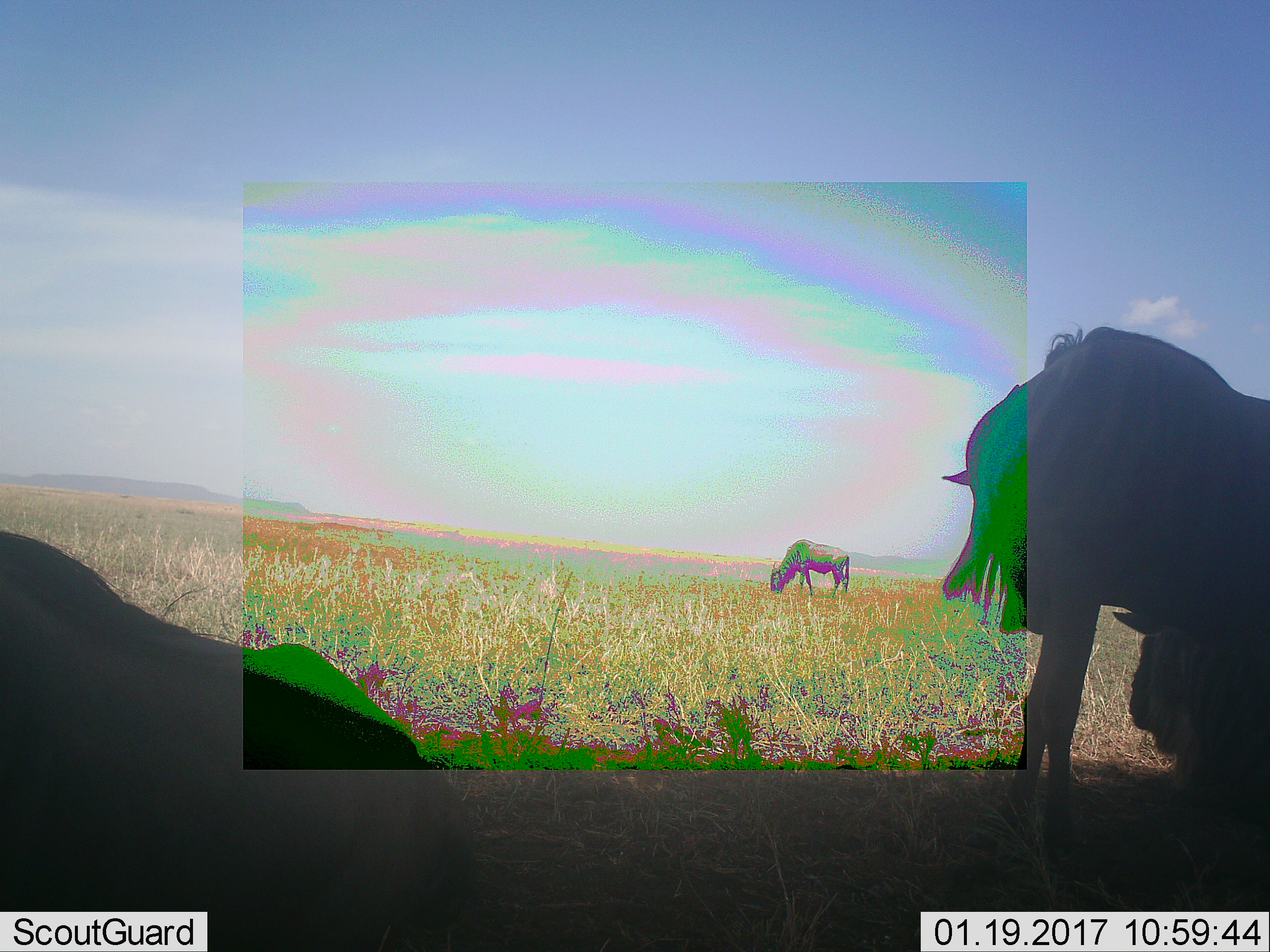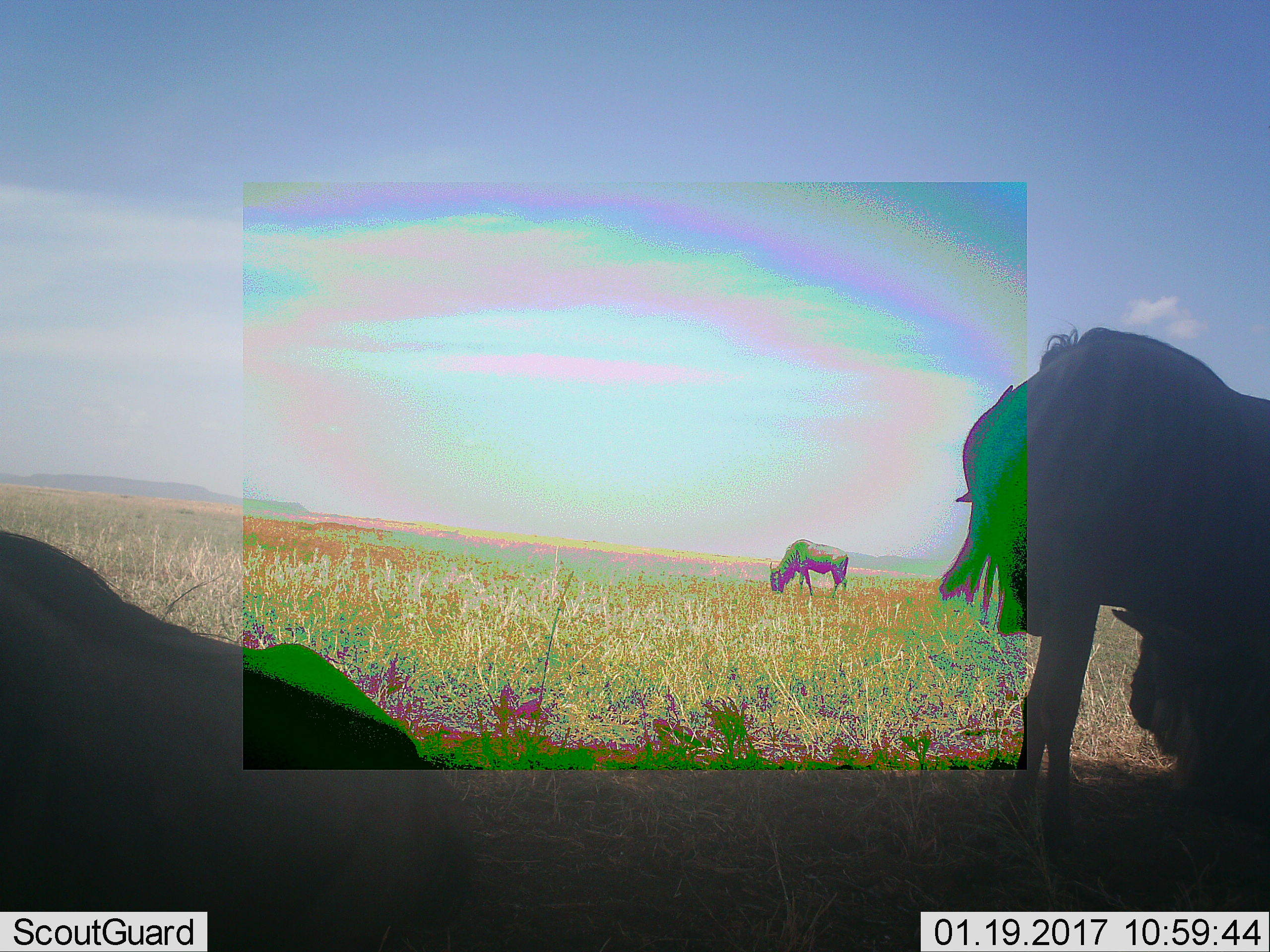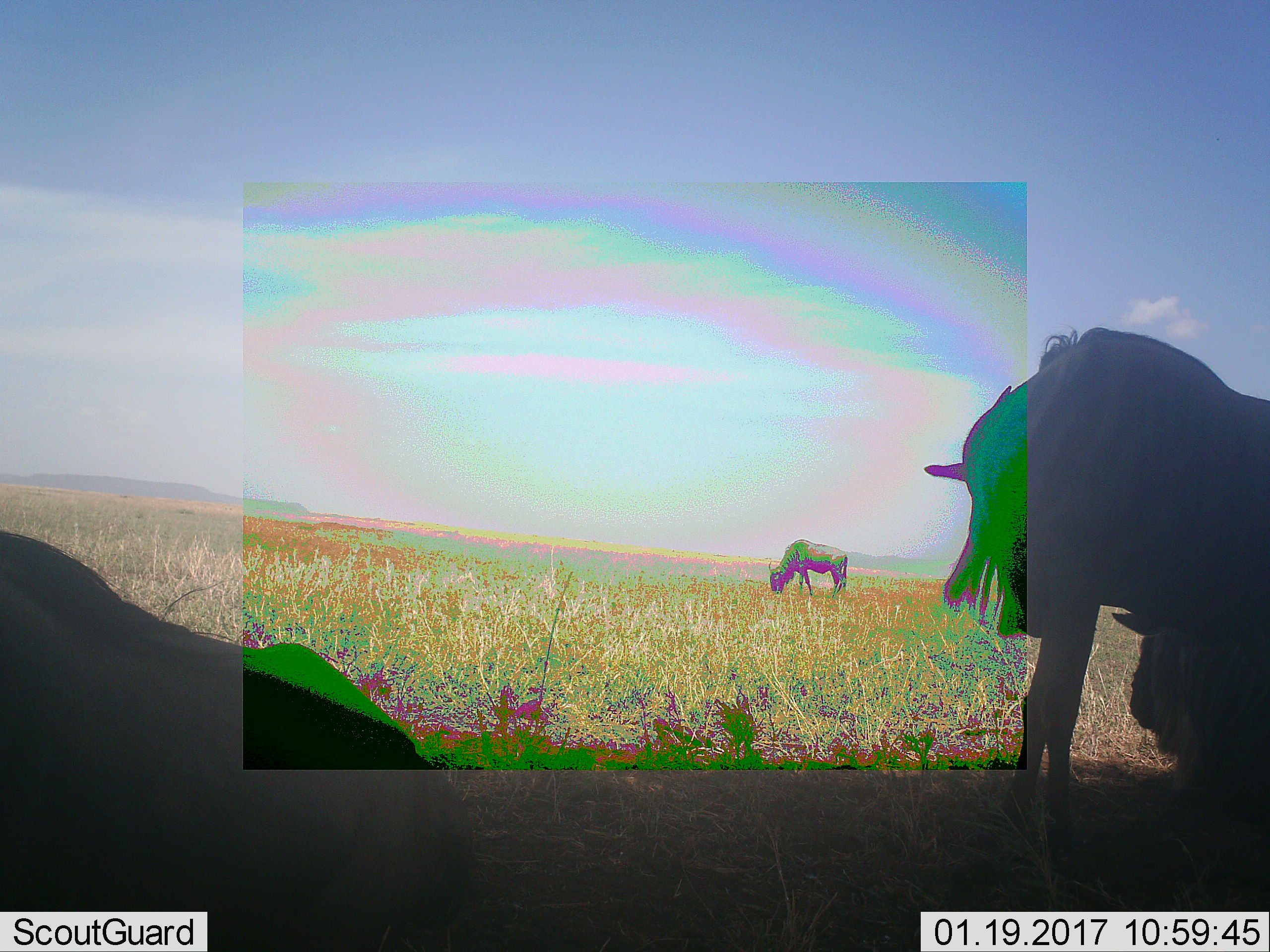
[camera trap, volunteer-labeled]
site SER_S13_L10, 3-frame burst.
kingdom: Animalia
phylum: Chordata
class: Mammalia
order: Artiodactyla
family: Bovidae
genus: Connochaetes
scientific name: Connochaetes taurinus taurinus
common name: blue wildebeest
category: wildebeestblue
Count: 4.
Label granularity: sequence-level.